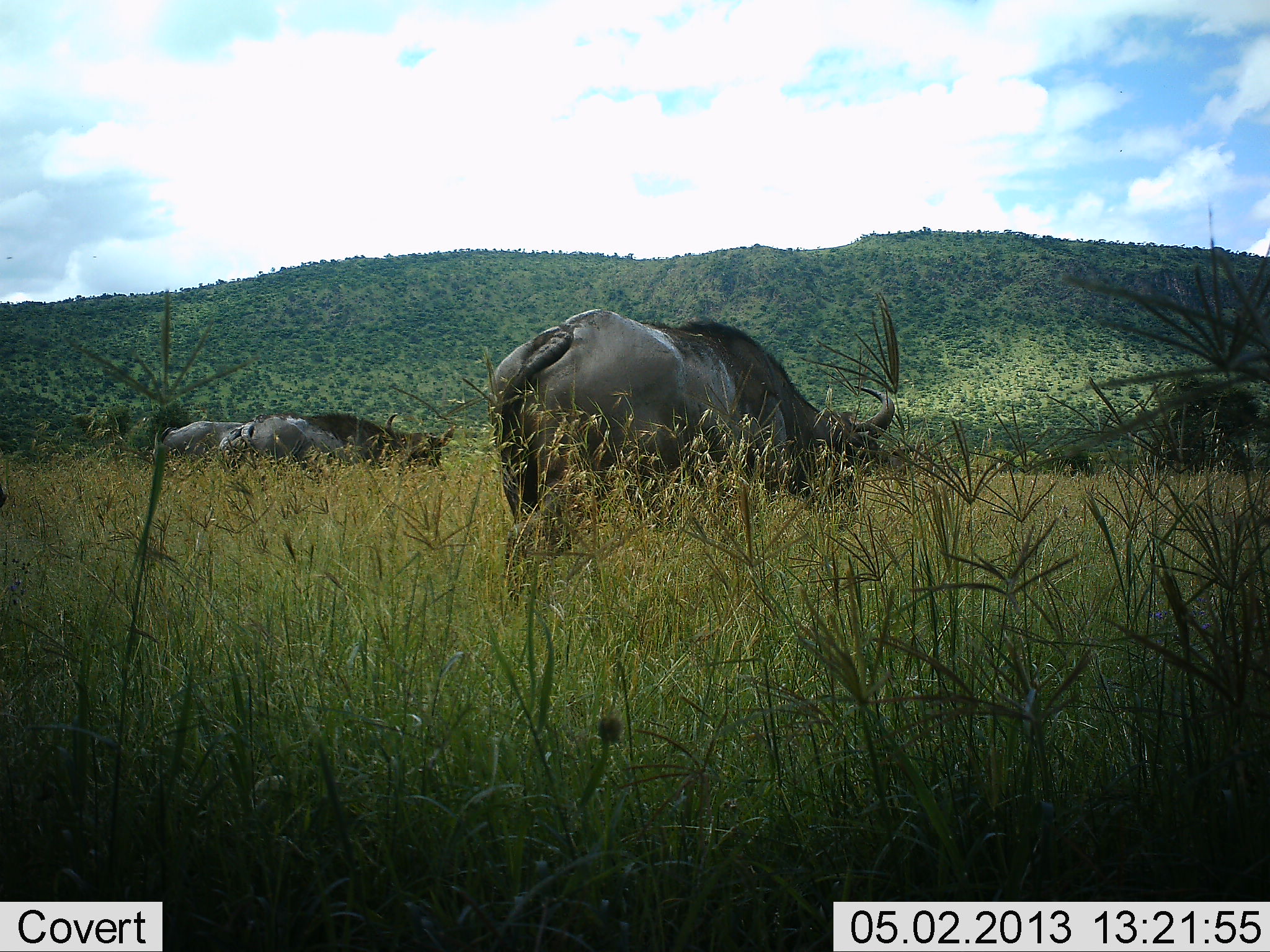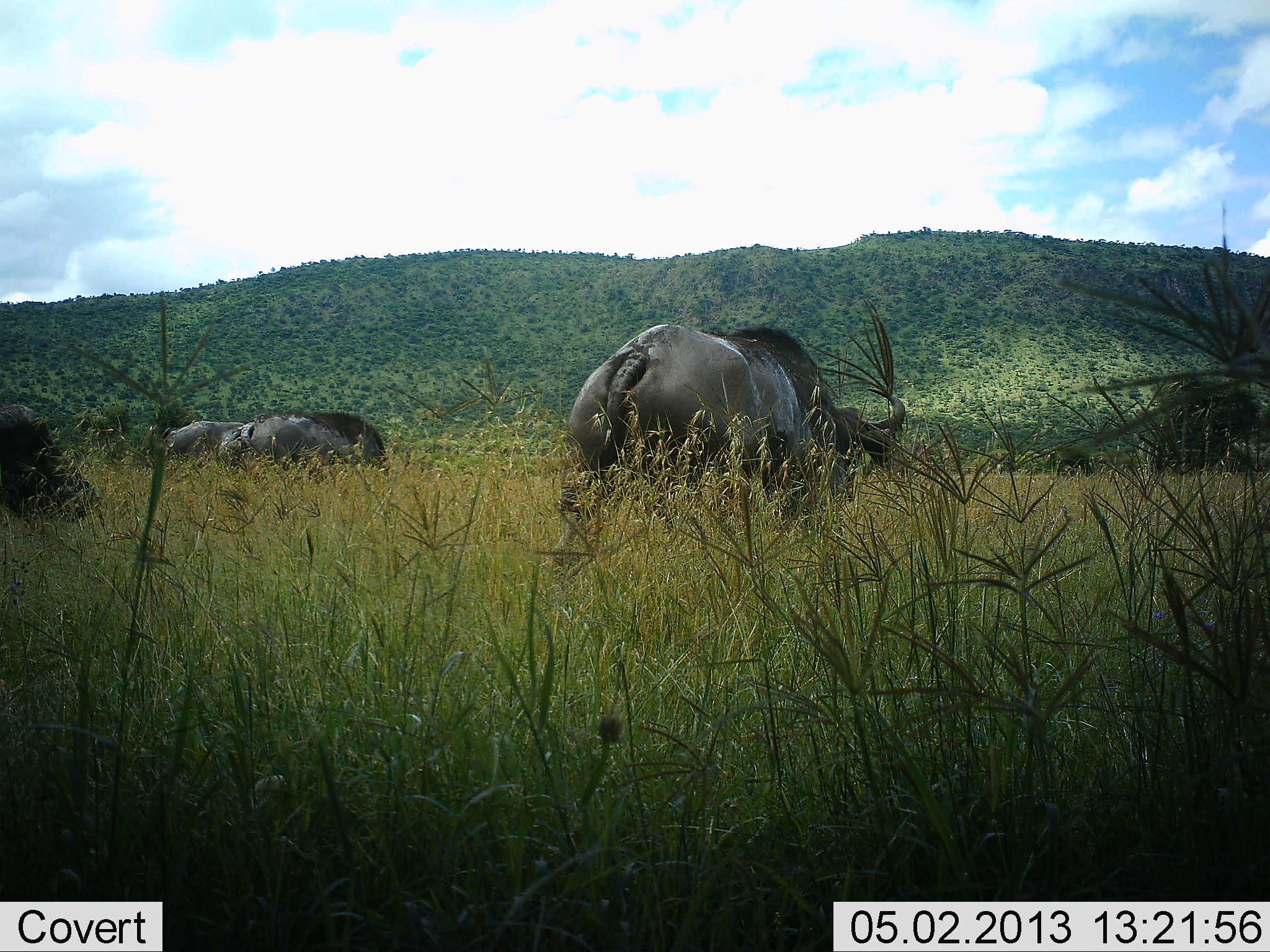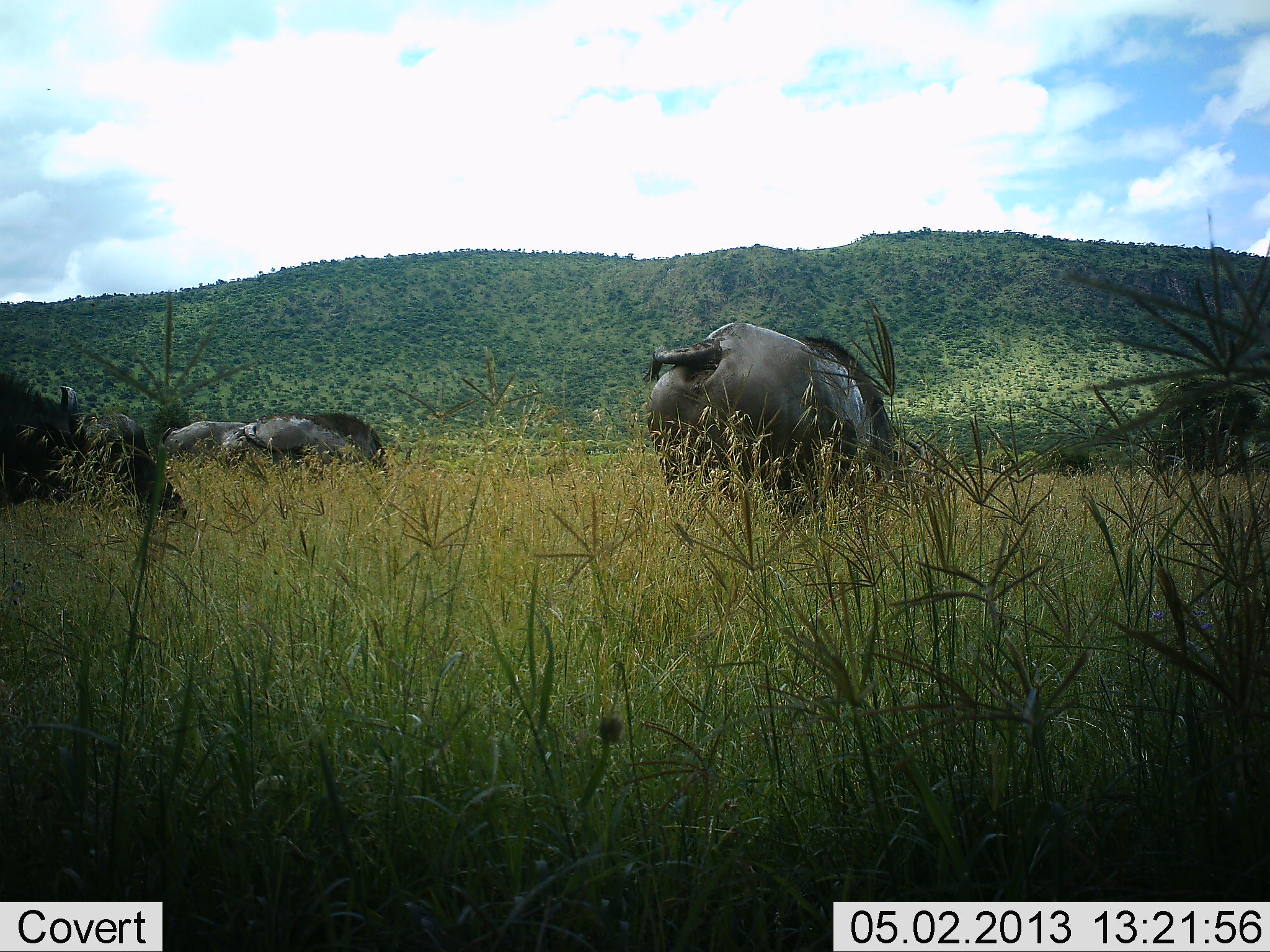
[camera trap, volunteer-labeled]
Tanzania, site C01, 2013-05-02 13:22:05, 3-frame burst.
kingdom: Animalia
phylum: Chordata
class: Mammalia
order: Artiodactyla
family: Bovidae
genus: Syncerus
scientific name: Syncerus caffer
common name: cape buffalo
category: buffalo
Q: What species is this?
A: Buffalo (cape buffalo) (Syncerus caffer).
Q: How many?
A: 4.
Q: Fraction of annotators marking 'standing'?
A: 23%.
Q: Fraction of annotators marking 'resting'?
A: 0%.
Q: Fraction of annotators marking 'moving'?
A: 85%.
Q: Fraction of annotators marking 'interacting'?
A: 0%.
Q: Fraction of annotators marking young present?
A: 0%.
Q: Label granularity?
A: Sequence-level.